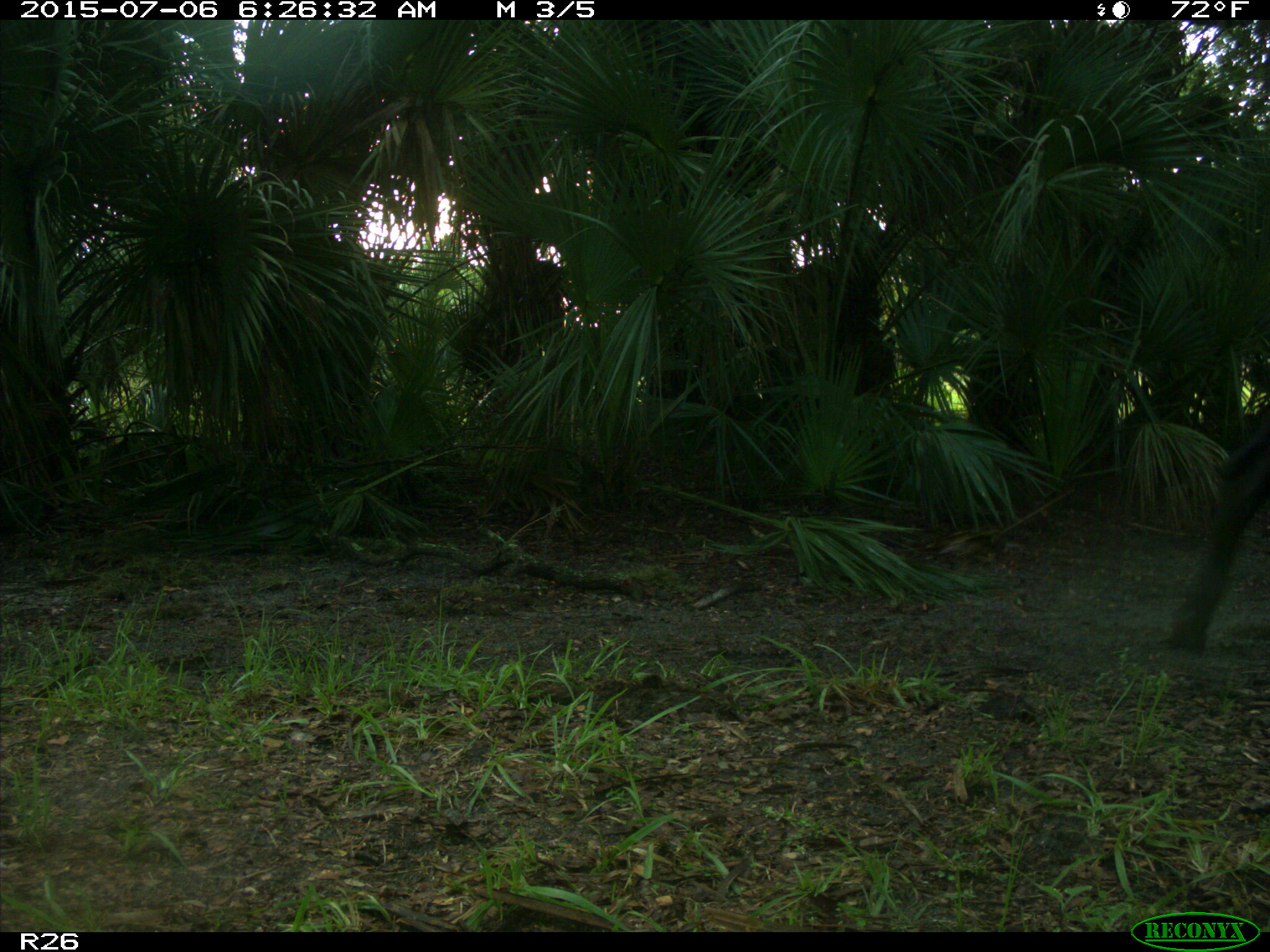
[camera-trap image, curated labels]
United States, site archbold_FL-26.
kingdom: Animalia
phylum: Chordata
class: Mammalia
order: Artiodactyla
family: Bovidae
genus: Bos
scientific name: Bos taurus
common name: domestic cow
Bos taurus (domestic cow).